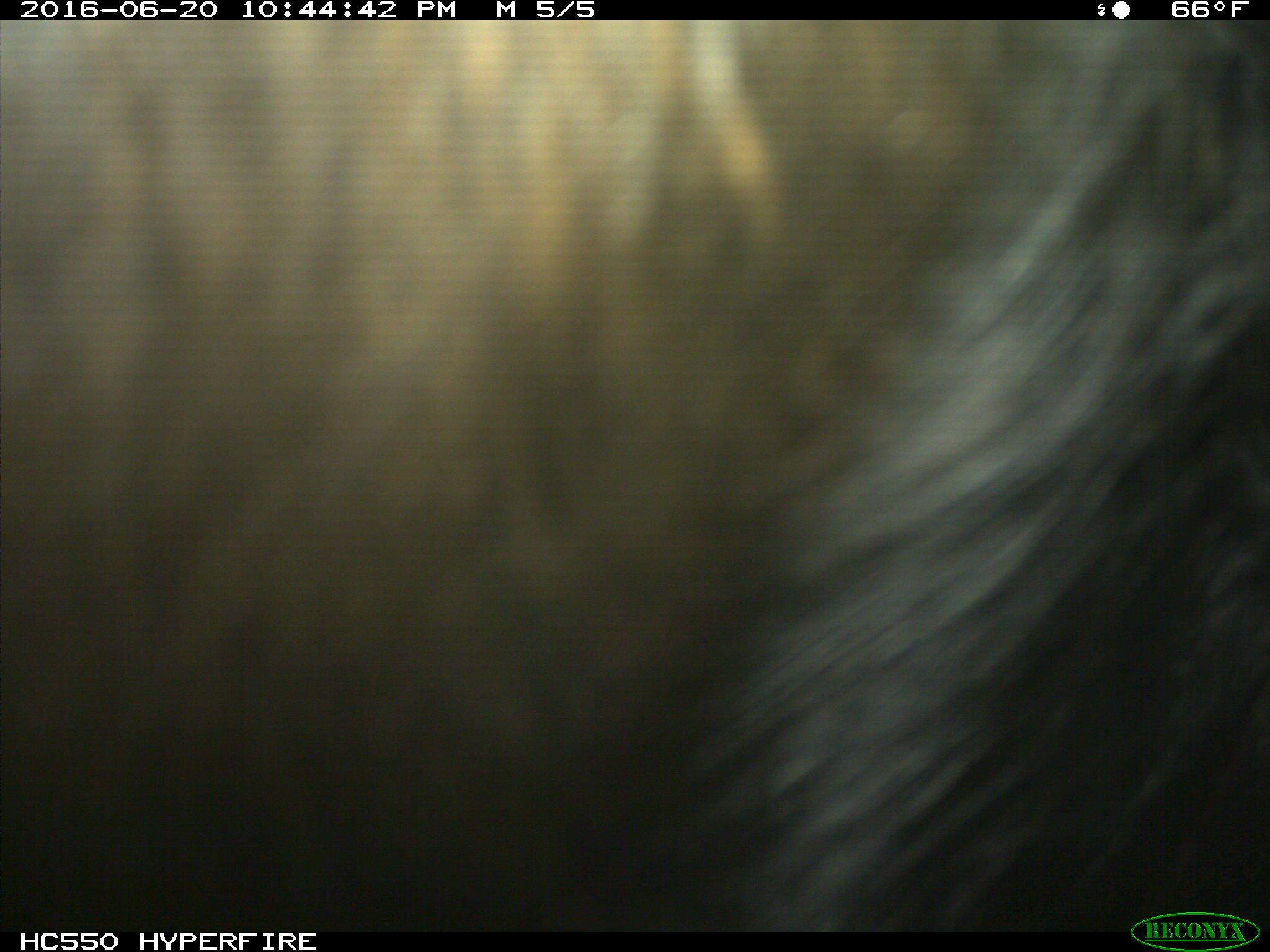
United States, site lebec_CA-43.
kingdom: Animalia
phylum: Chordata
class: Mammalia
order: Artiodactyla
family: Bovidae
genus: Bos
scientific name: Bos taurus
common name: domestic cow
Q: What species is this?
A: Bos taurus (domestic cow).